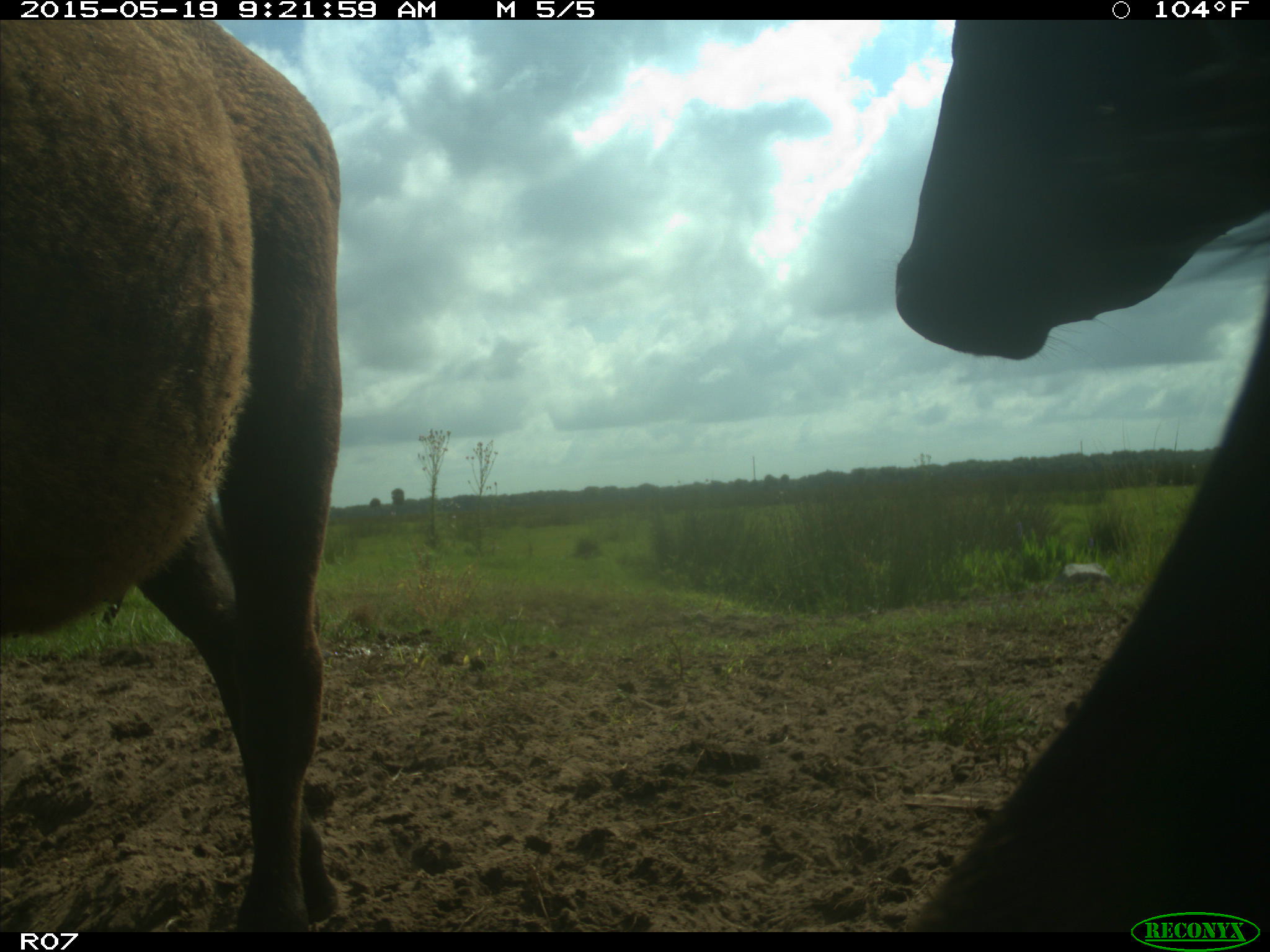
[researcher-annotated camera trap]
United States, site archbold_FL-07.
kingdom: Animalia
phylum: Chordata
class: Mammalia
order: Artiodactyla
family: Bovidae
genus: Bos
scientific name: Bos taurus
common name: domestic cow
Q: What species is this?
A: Bos taurus (domestic cow).